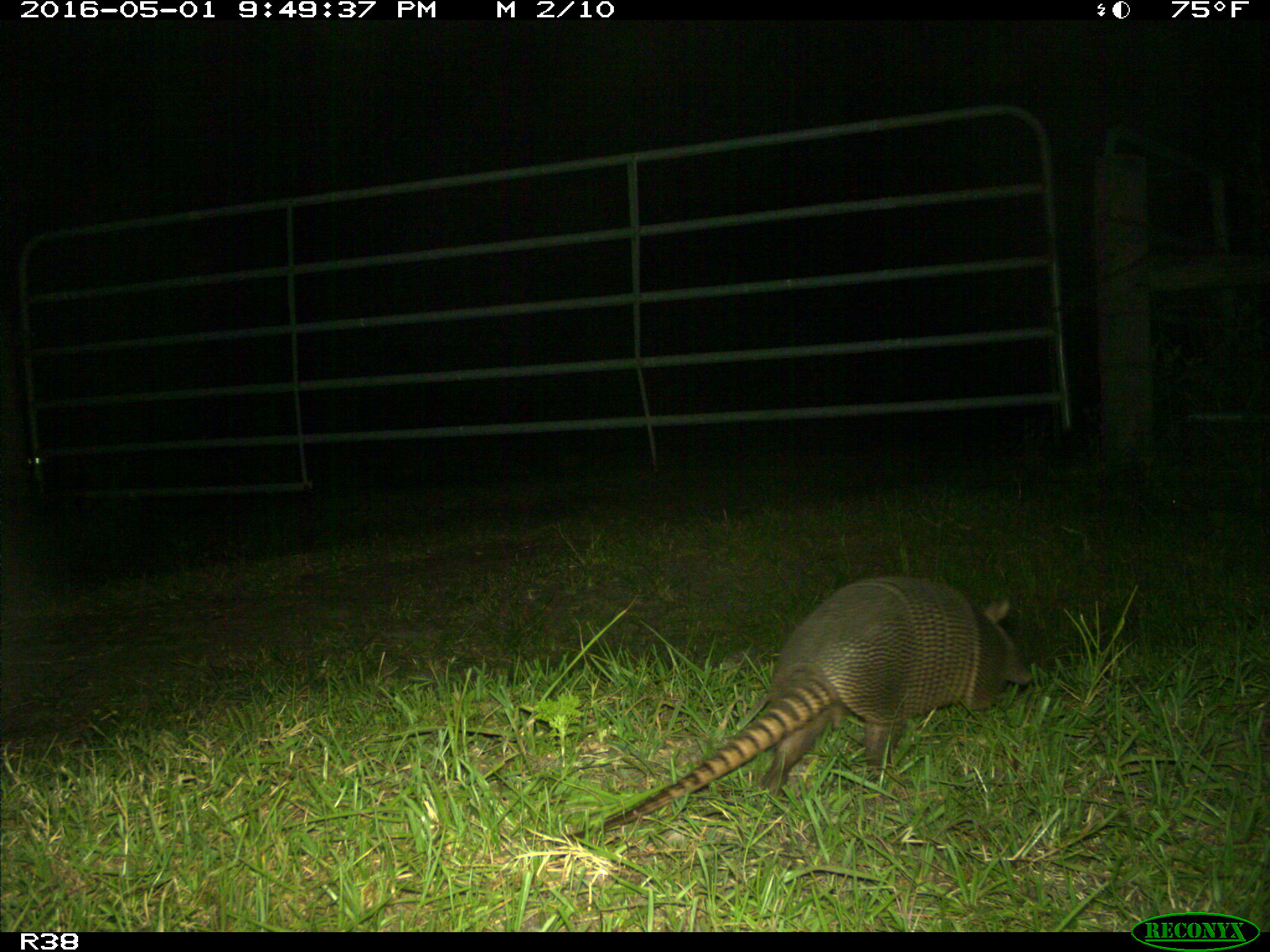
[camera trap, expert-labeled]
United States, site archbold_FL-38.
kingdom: Animalia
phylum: Chordata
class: Mammalia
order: Cingulata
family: Dasypodidae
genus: Dasypus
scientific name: Dasypus novemcinctus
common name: nine-banded armadillo